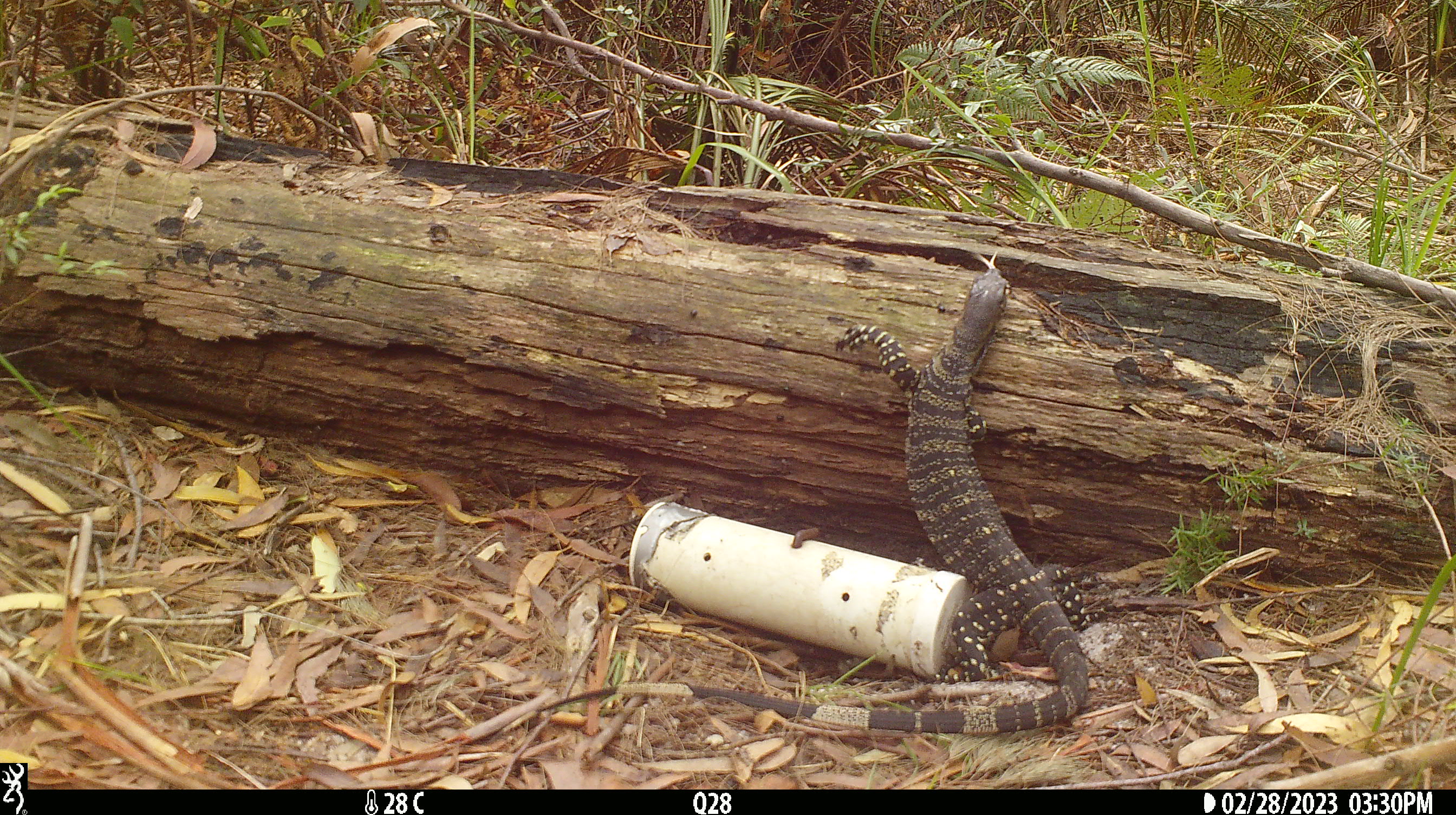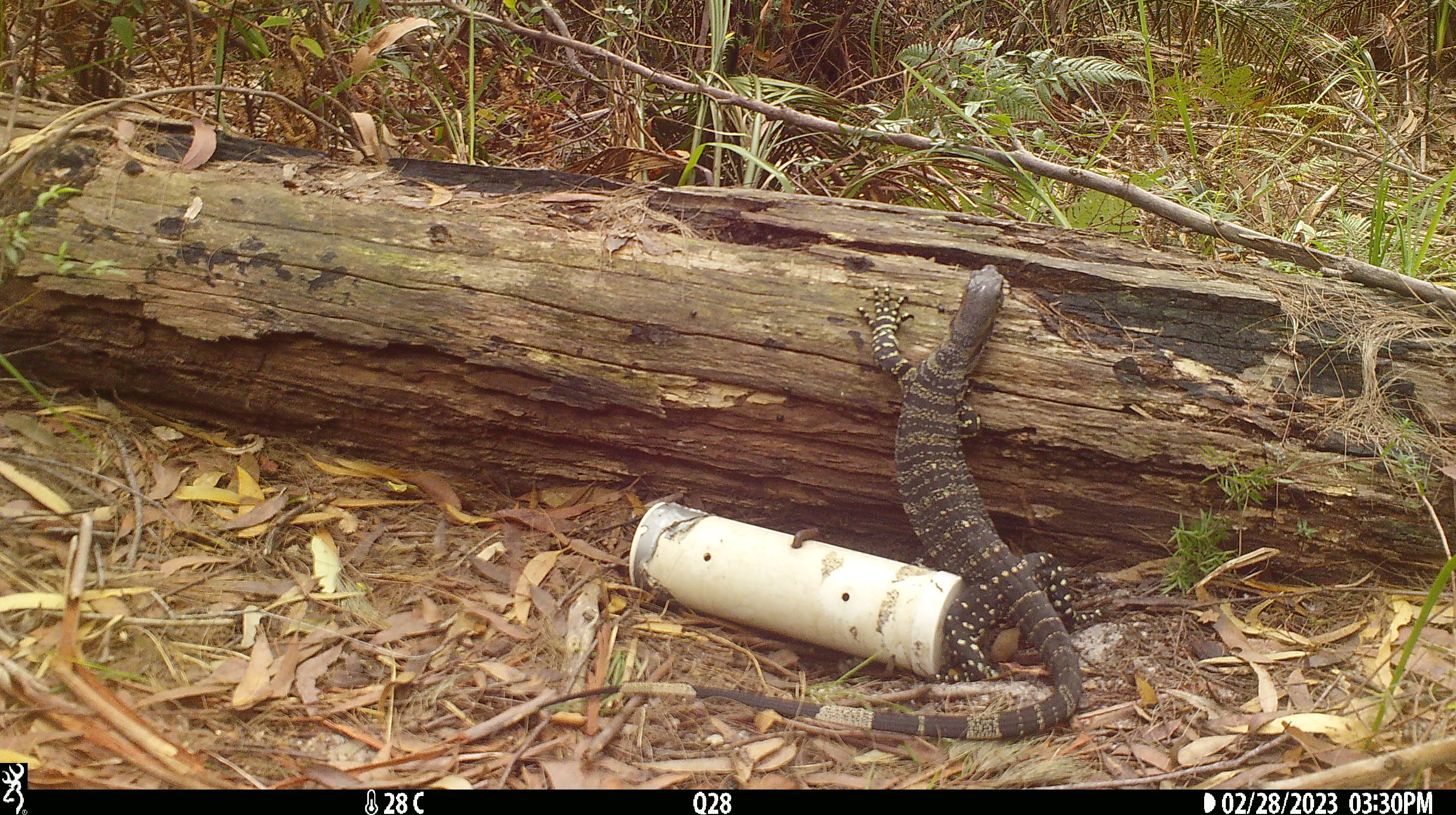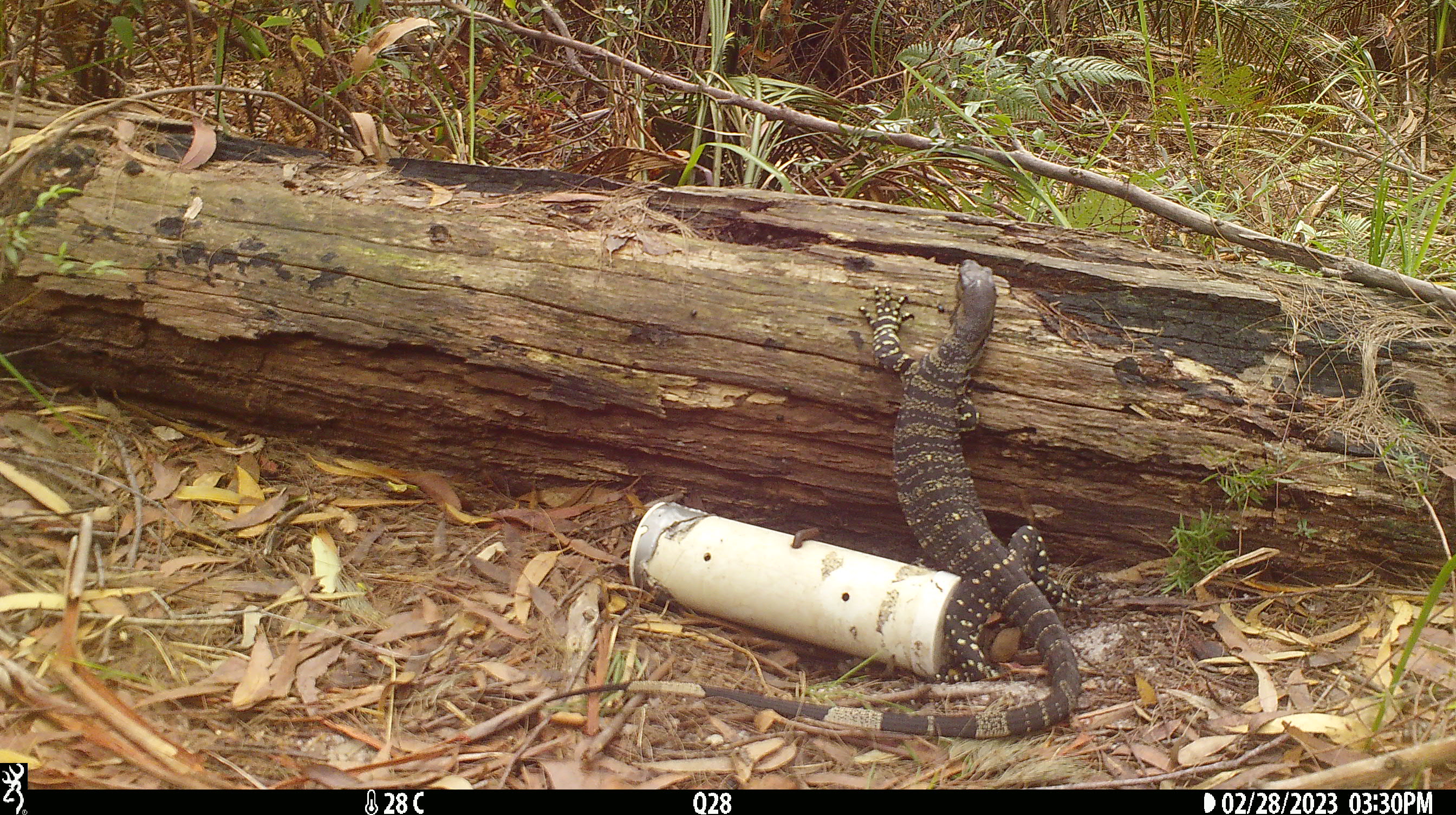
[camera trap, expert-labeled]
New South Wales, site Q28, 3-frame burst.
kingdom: Animalia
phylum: Chordata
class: Reptilia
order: Squamata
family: Varanidae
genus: Varanus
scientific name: Varanus varius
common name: lace monitor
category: goanna